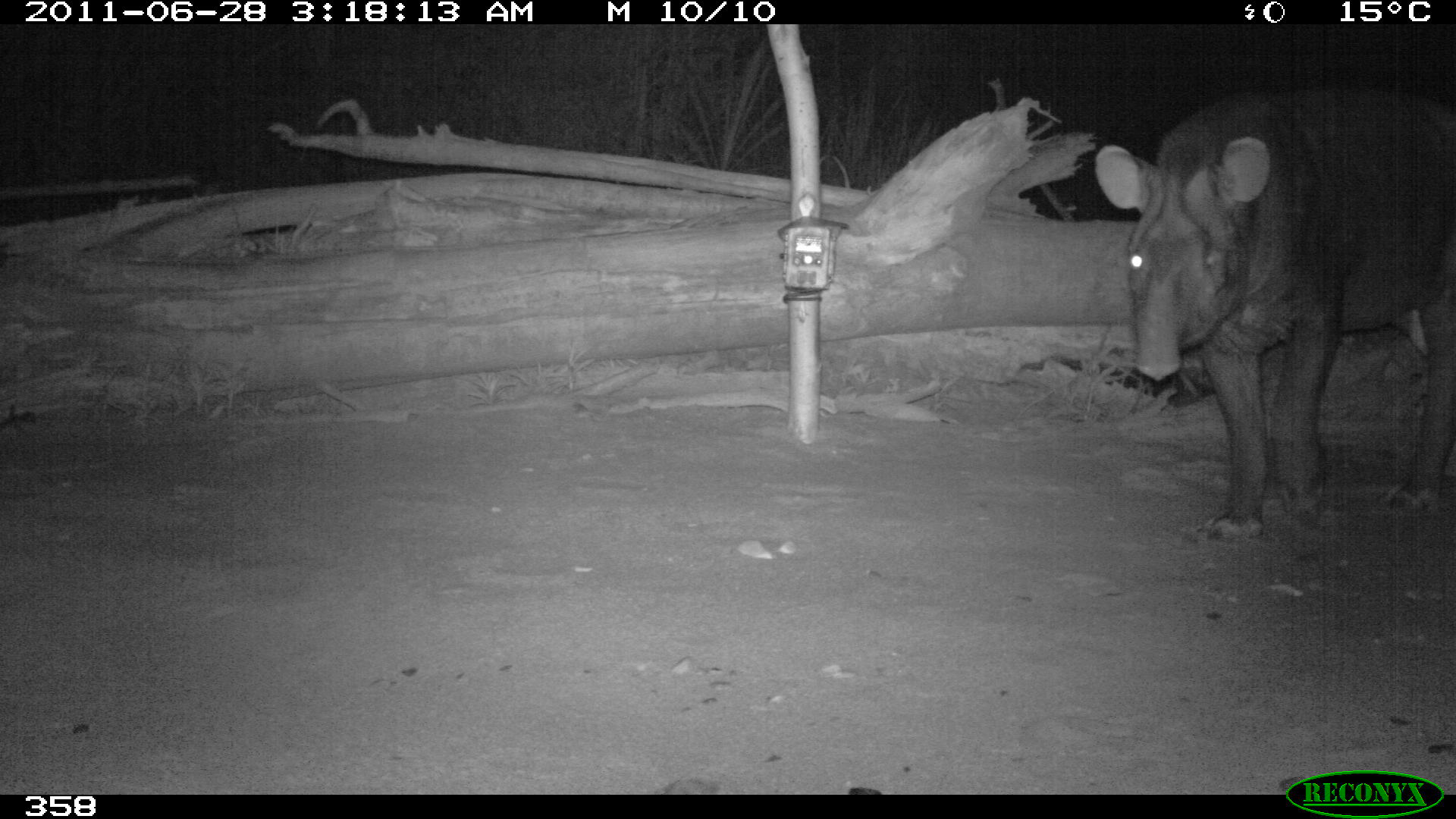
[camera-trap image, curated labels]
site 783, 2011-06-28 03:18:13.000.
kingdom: Animalia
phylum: Chordata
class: Mammalia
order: Perissodactyla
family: Tapiridae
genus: Tapirus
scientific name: Tapirus terrestris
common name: south american tapir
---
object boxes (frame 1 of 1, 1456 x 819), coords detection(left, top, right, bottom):
tapirus terrestris: detection(1092, 81, 1456, 543)